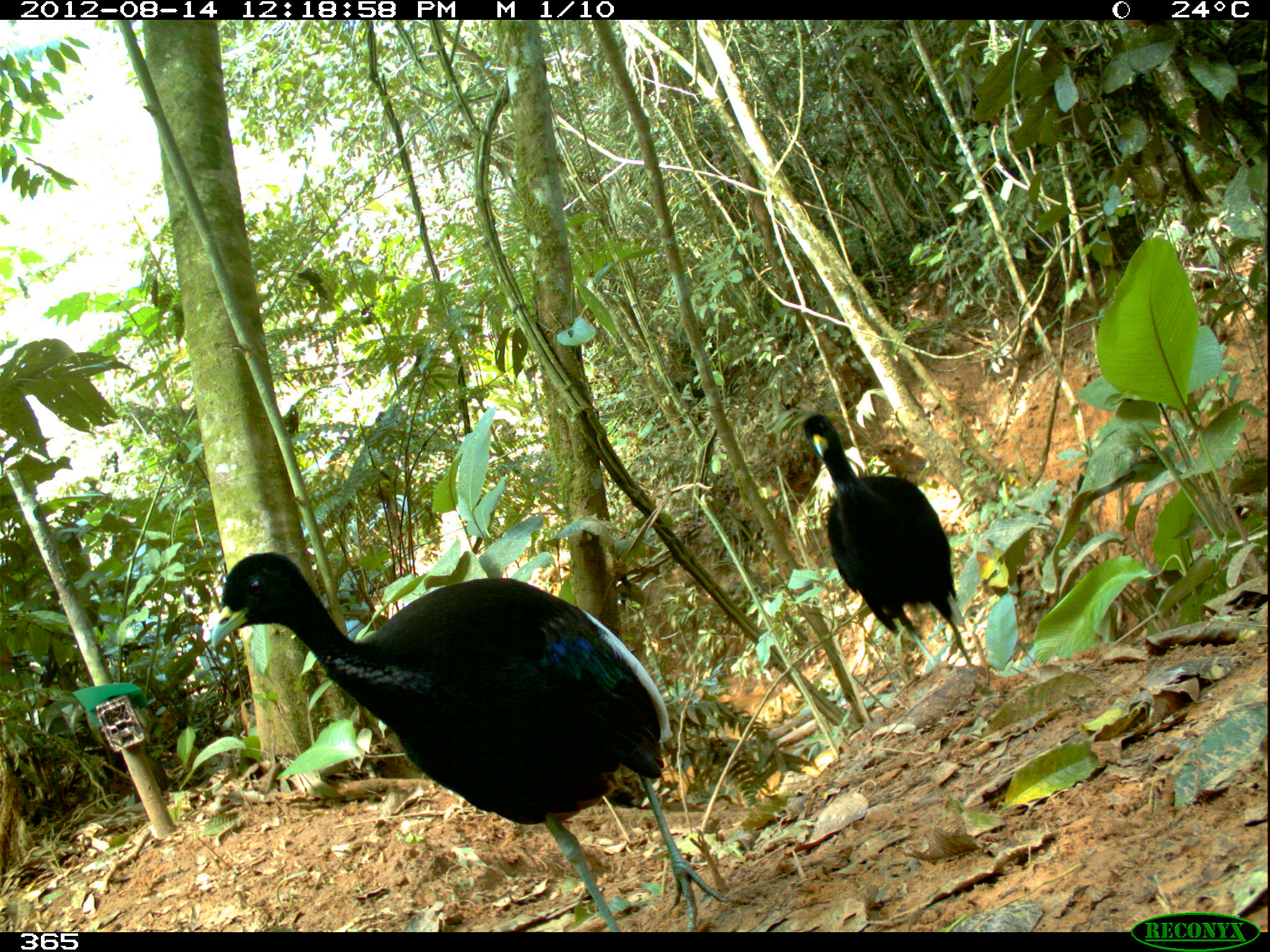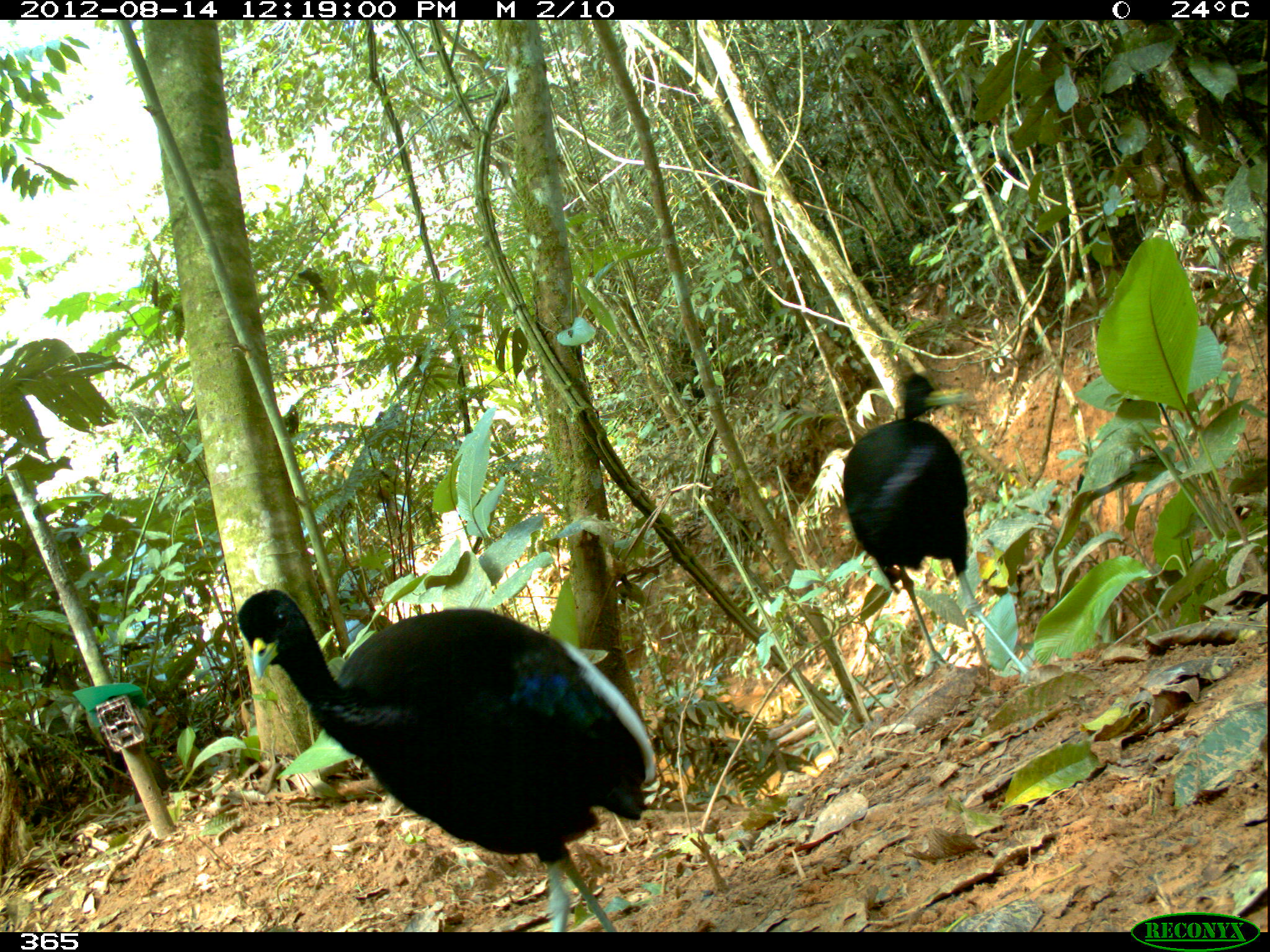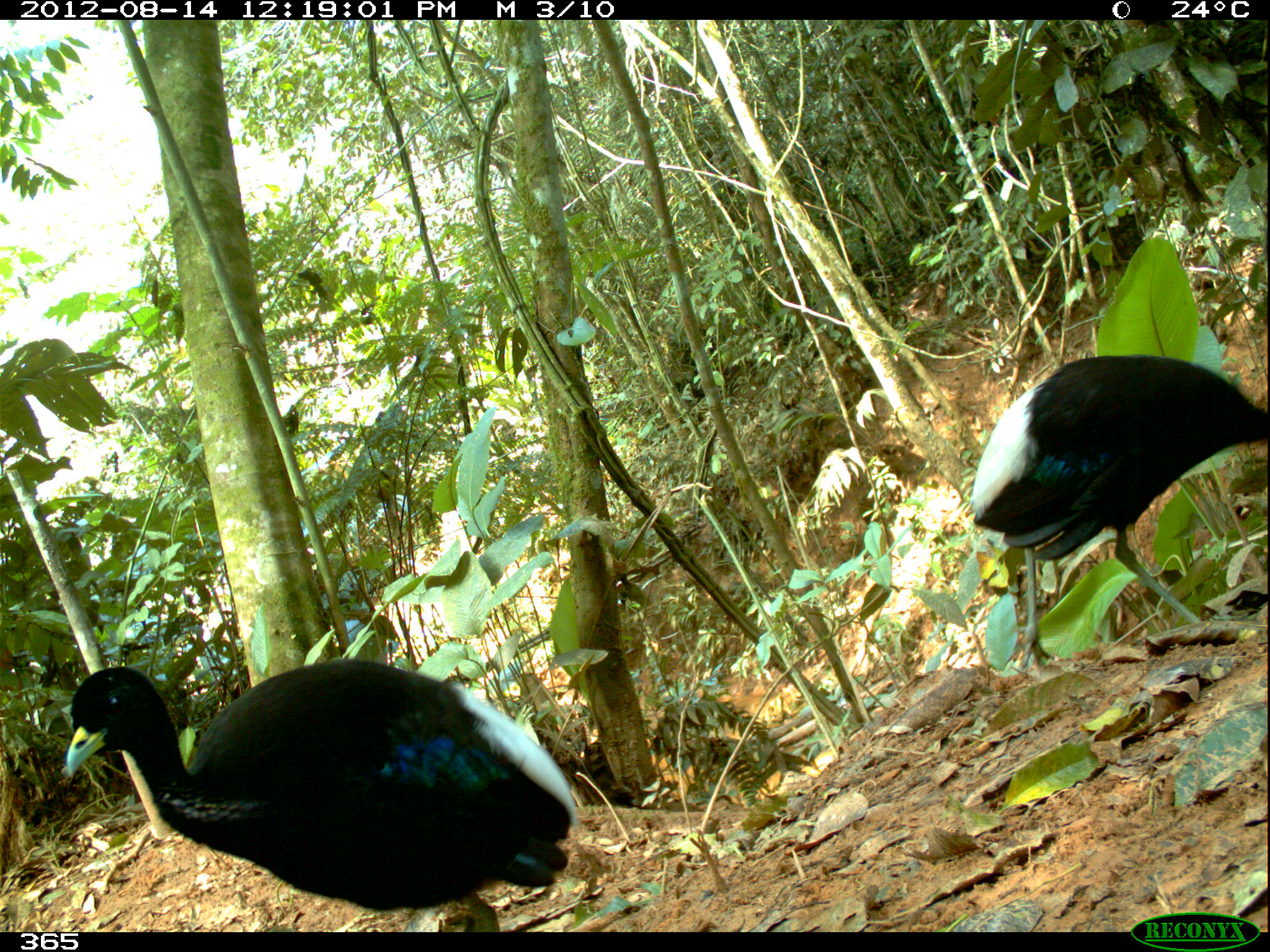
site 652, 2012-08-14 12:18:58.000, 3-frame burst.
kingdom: Animalia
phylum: Chordata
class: Aves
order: Gruiformes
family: Psophiidae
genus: Psophia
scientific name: Psophia leucoptera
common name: pale-winged trumpeter